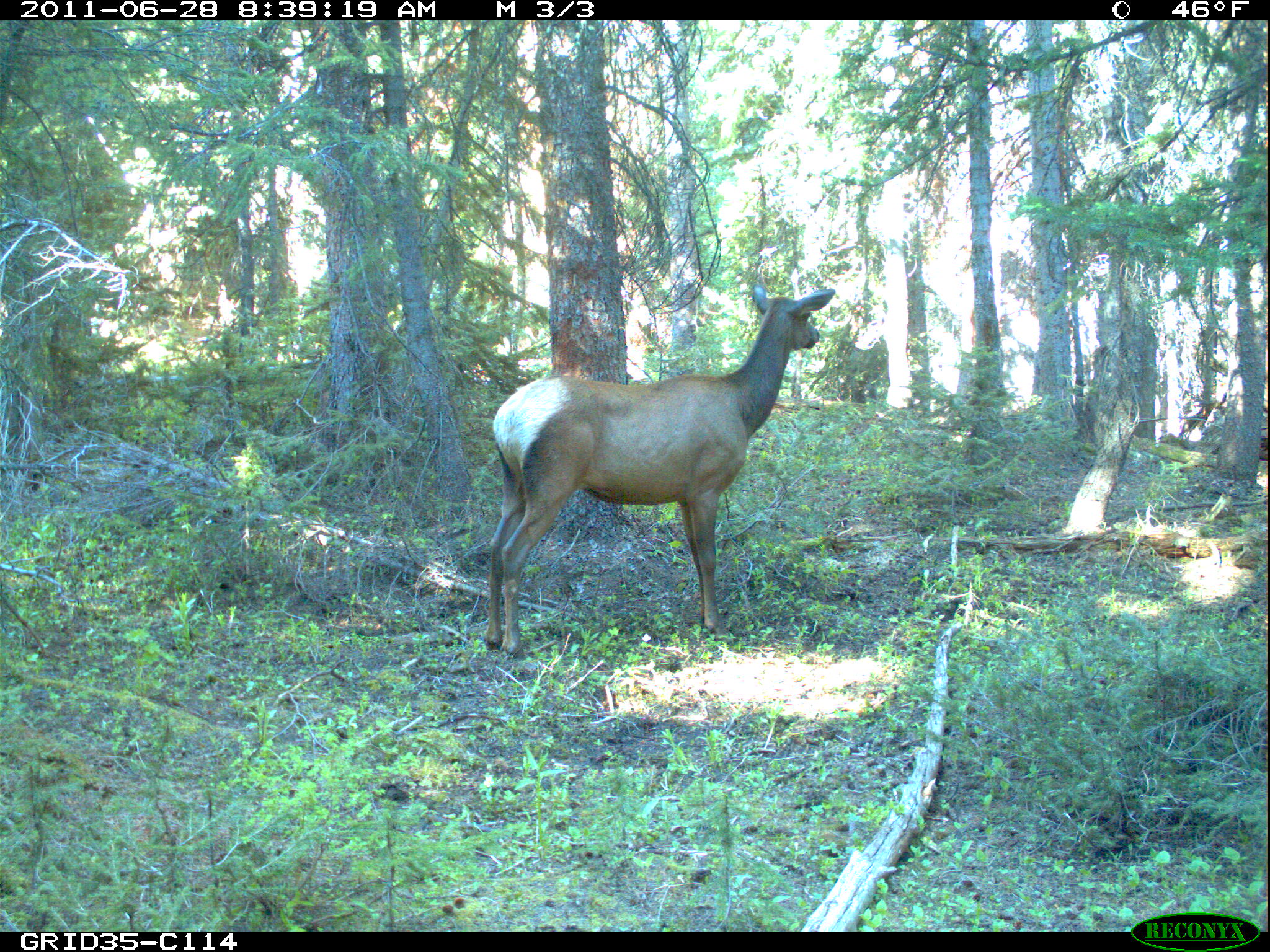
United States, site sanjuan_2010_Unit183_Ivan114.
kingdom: Animalia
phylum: Chordata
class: Mammalia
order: Artiodactyla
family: Cervidae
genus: Cervus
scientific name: Cervus elaphus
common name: red deer